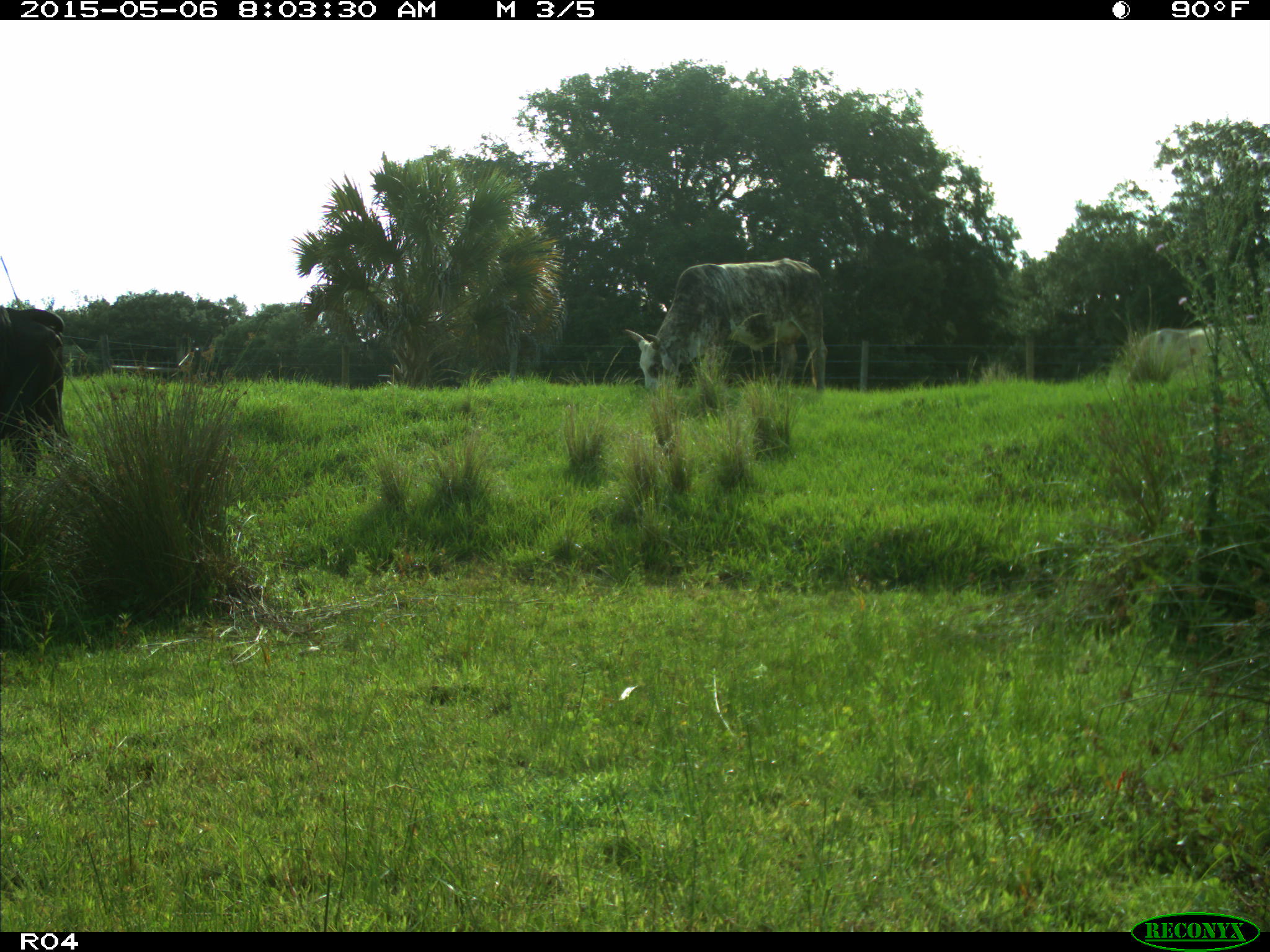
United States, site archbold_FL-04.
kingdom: Animalia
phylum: Chordata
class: Mammalia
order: Artiodactyla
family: Bovidae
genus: Bos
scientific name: Bos taurus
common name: domestic cow